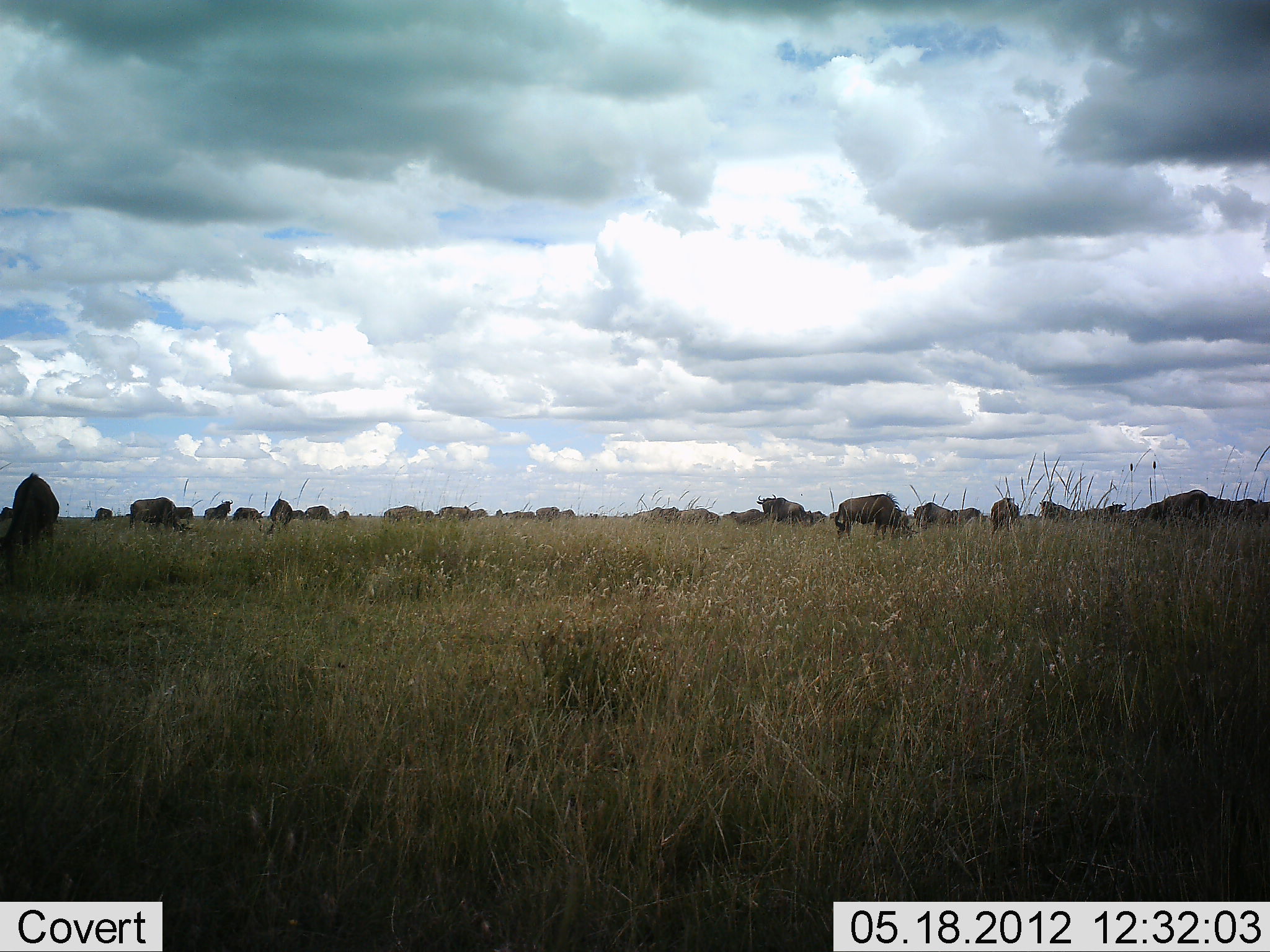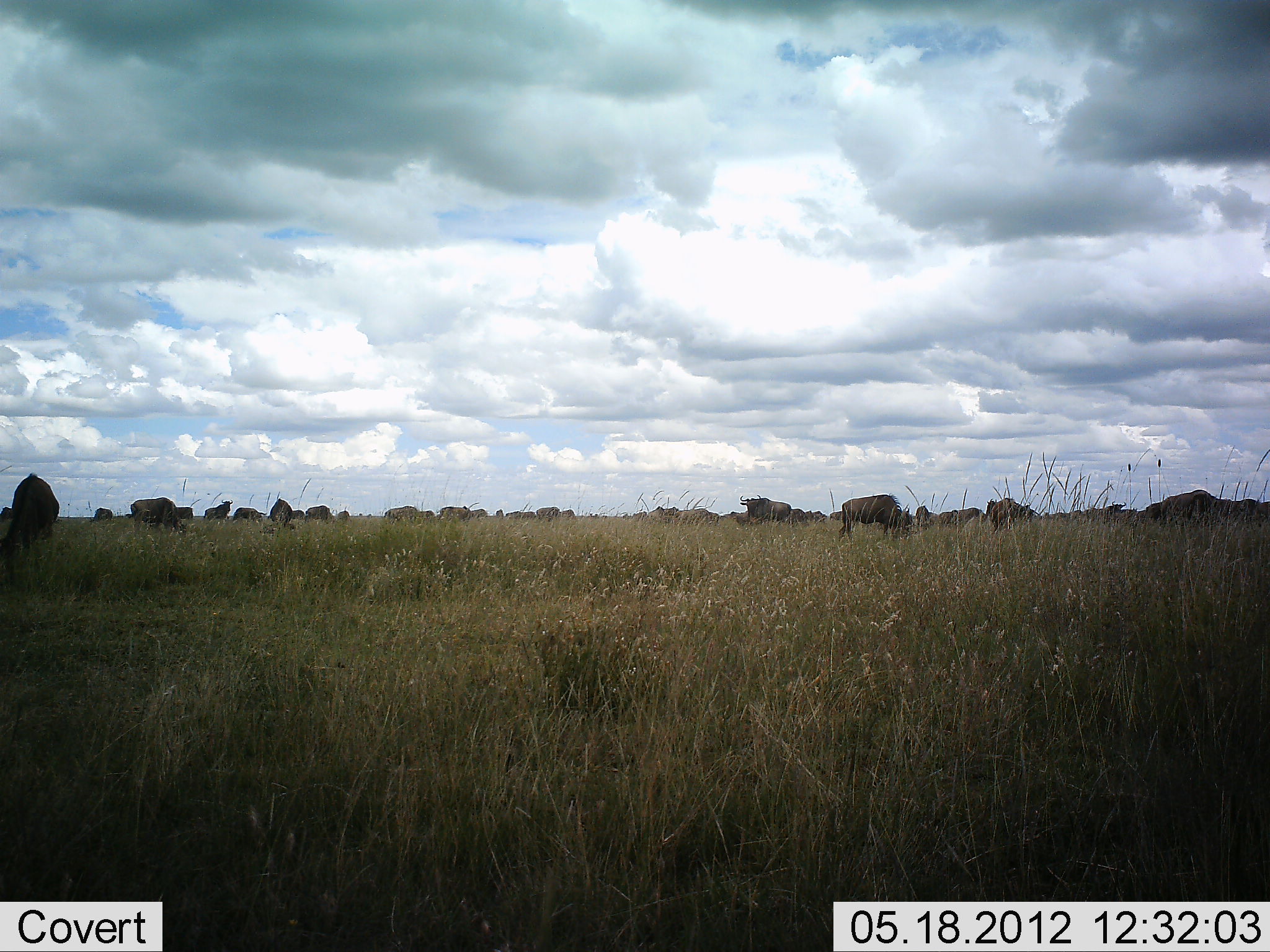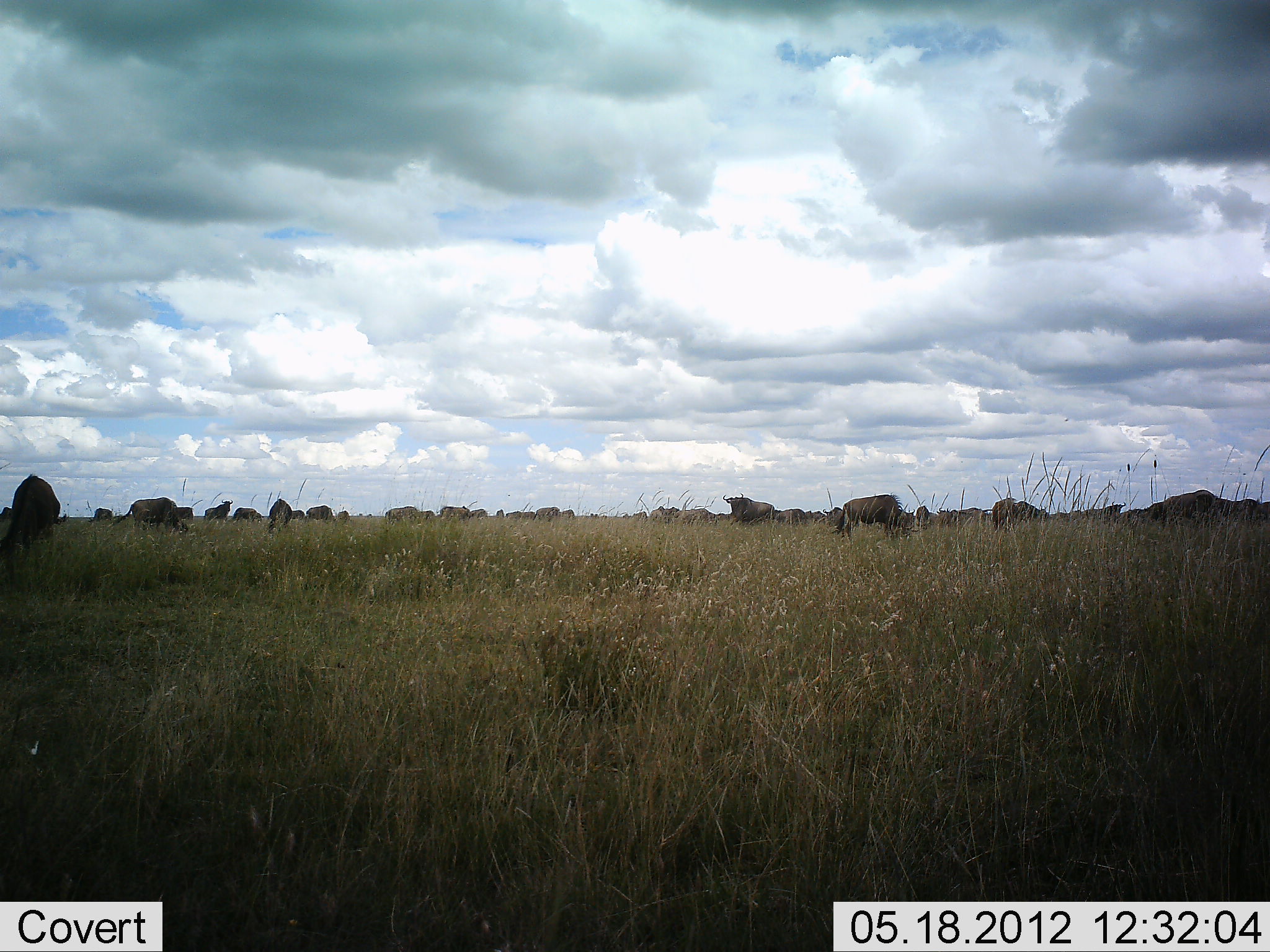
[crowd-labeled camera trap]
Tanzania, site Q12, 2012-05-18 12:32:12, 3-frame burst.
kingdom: Animalia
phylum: Chordata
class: Mammalia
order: Artiodactyla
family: Bovidae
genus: Connochaetes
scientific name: Connochaetes taurinus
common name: blue wildebeest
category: wildebeest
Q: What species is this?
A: Wildebeest (blue wildebeest) (Connochaetes taurinus).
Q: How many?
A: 11-50.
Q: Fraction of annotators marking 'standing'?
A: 70%.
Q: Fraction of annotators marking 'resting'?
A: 10%.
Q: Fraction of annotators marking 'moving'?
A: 0%.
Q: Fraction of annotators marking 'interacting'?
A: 0%.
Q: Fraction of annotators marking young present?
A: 0%.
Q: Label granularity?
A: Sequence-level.